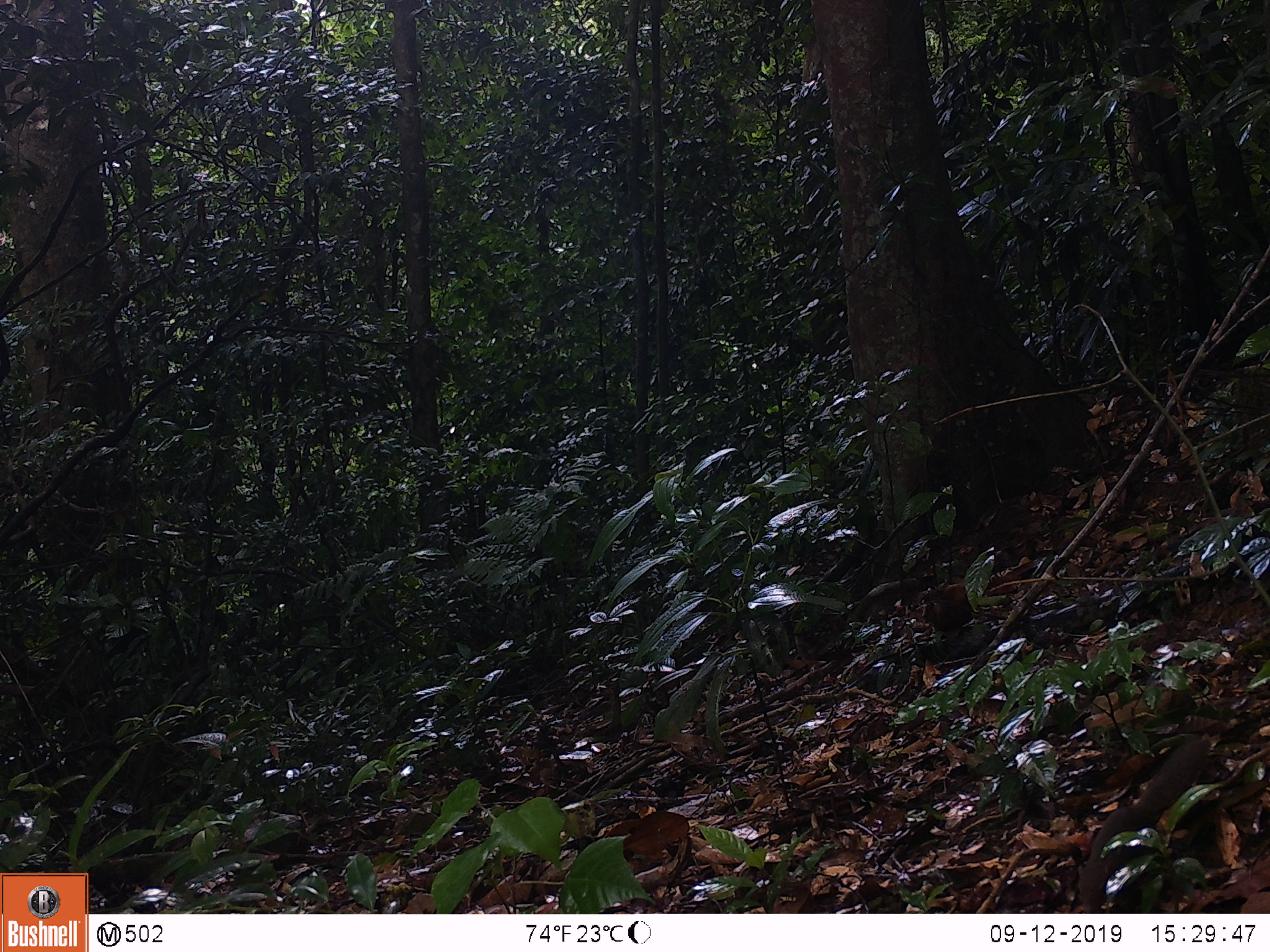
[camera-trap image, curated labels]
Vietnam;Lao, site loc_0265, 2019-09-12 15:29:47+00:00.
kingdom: Animalia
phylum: Chordata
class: Mammalia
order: Rodentia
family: Sciuridae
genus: Callosciurus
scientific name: Callosciurus erythraeus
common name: pallas's squirrel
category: pallass squirrel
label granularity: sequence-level